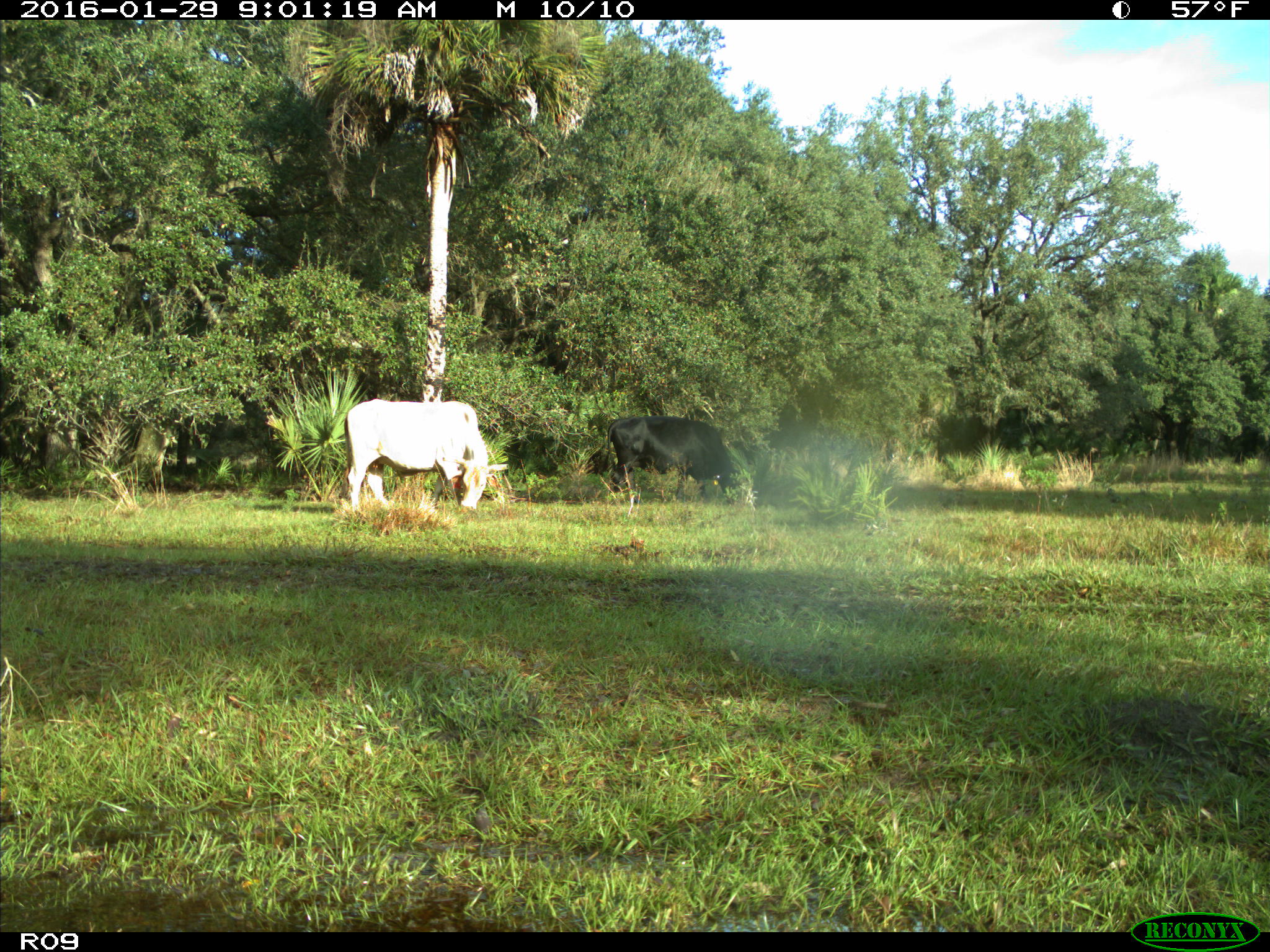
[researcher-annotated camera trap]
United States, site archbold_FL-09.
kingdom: Animalia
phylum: Chordata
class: Mammalia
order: Artiodactyla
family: Bovidae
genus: Bos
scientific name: Bos taurus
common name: domestic cow